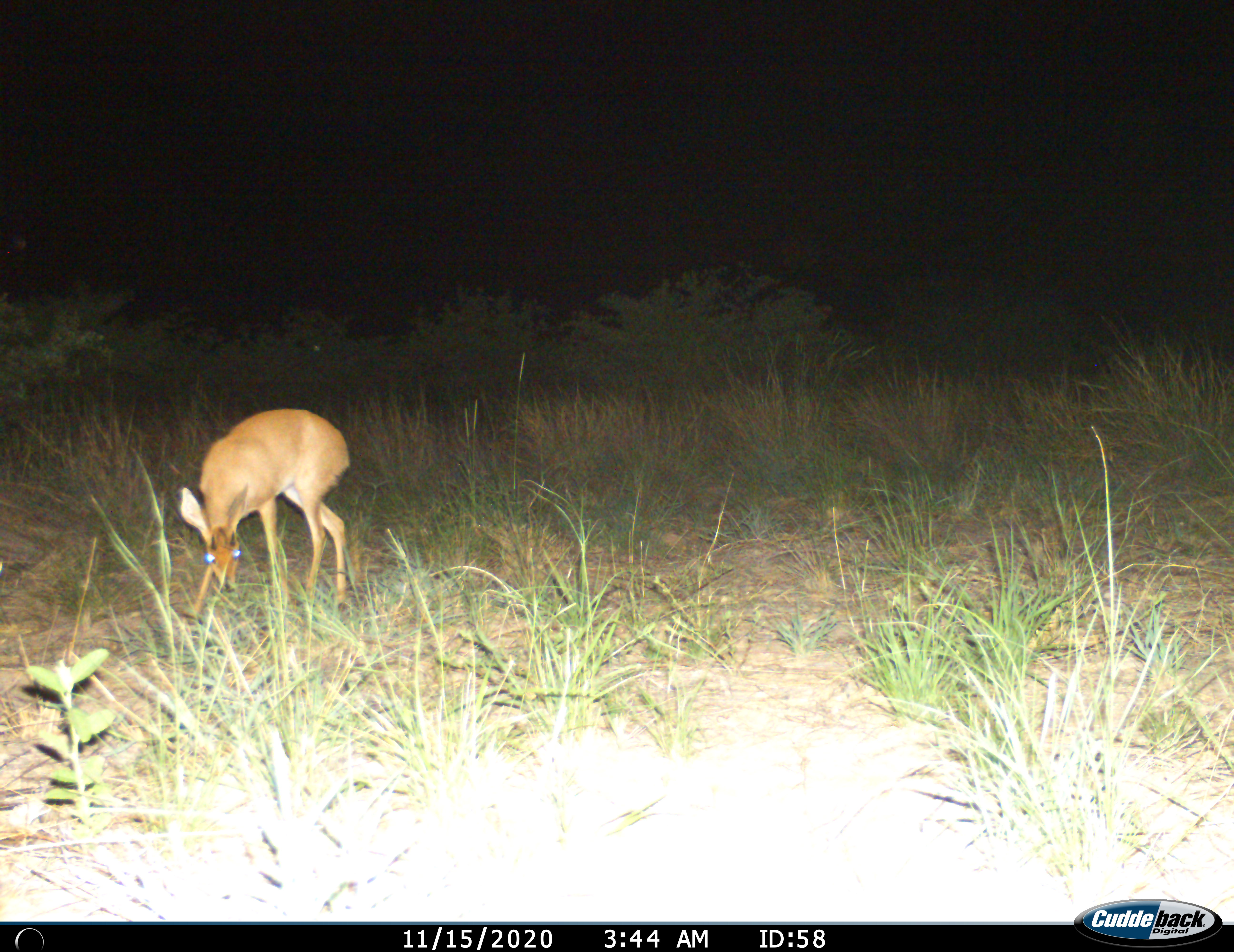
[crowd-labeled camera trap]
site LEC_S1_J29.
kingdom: Animalia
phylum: Chordata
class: Mammalia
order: Artiodactyla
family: Bovidae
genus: Raphicerus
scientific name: Raphicerus campestris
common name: steenbok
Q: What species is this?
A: Steenbok (Raphicerus campestris).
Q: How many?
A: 1.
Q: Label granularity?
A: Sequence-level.